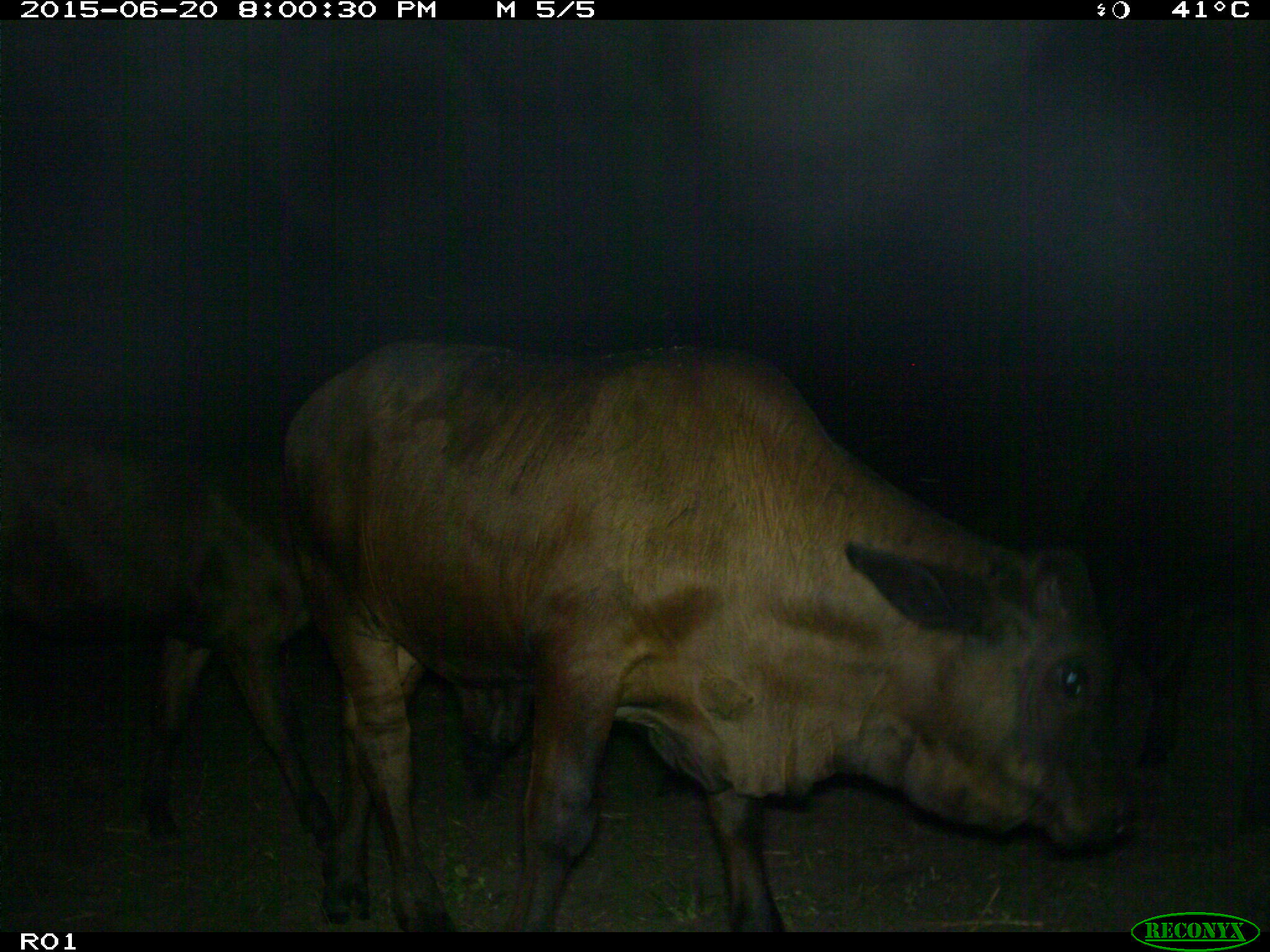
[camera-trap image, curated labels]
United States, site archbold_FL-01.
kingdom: Animalia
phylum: Chordata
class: Mammalia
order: Artiodactyla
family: Bovidae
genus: Bos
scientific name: Bos taurus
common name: domestic cow